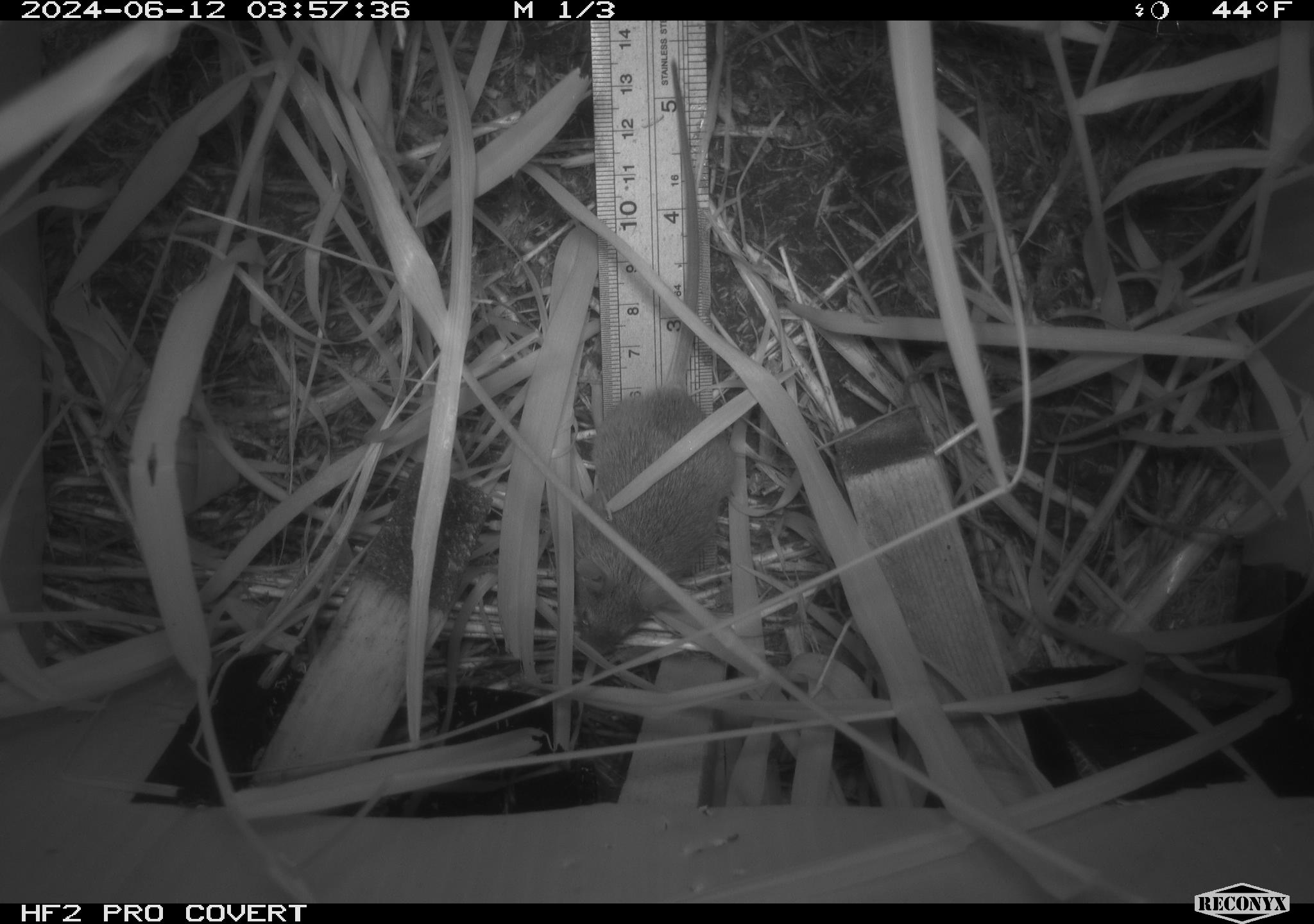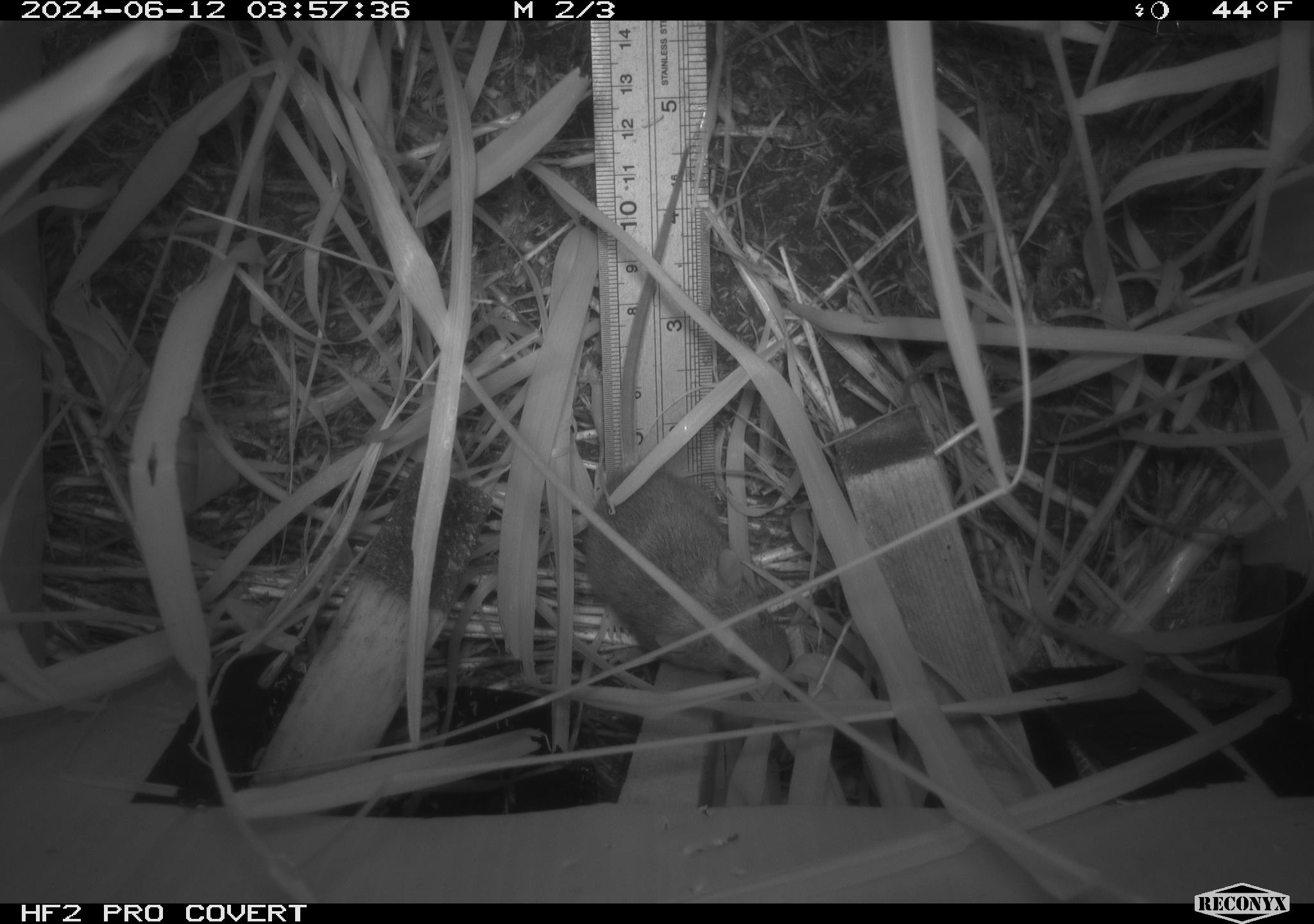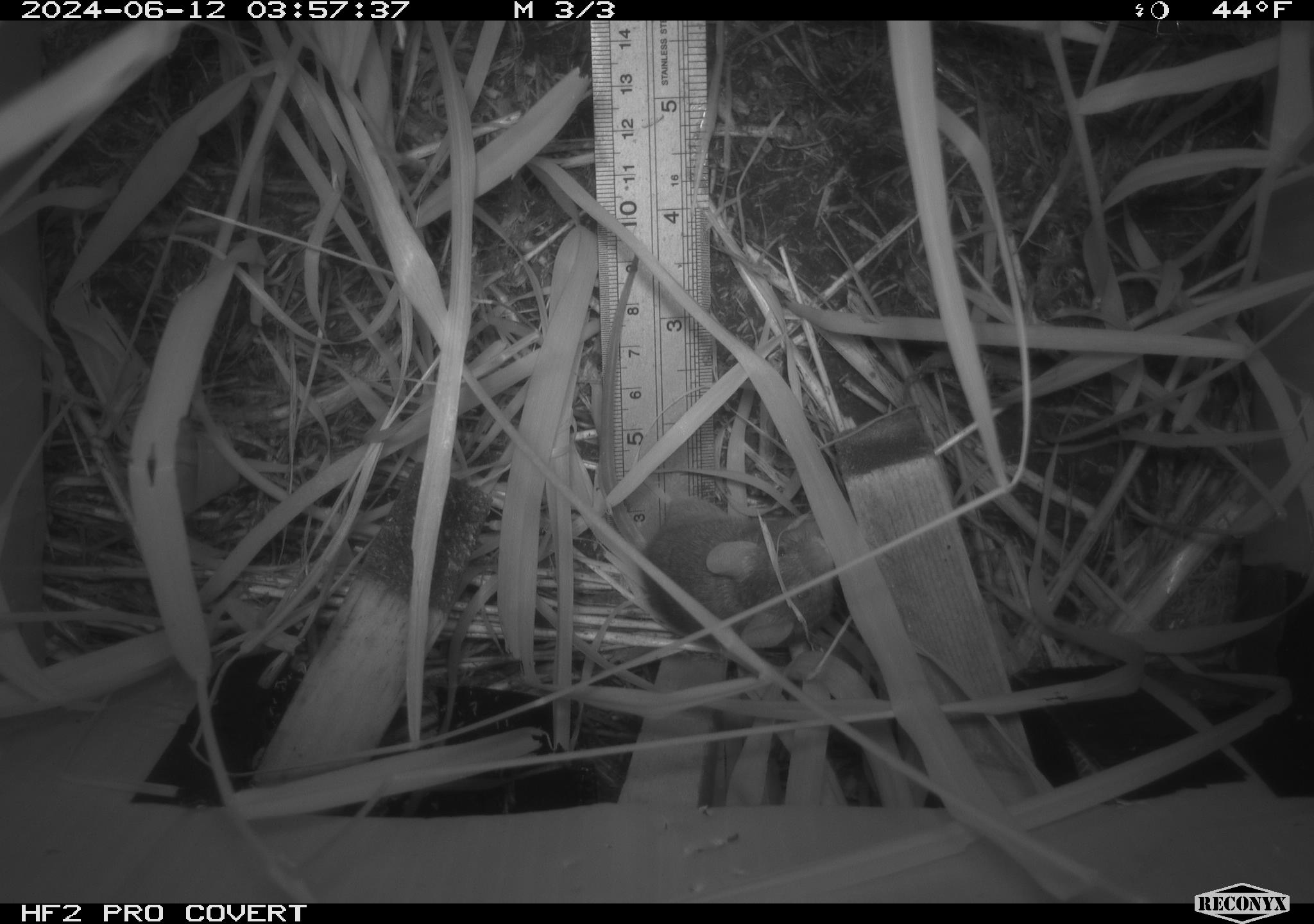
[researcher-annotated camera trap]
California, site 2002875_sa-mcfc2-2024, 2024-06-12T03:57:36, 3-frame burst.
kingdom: Animalia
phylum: Chordata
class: Mammalia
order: Rodentia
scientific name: Rodentia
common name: rodent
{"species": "rodent (Rodentia)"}